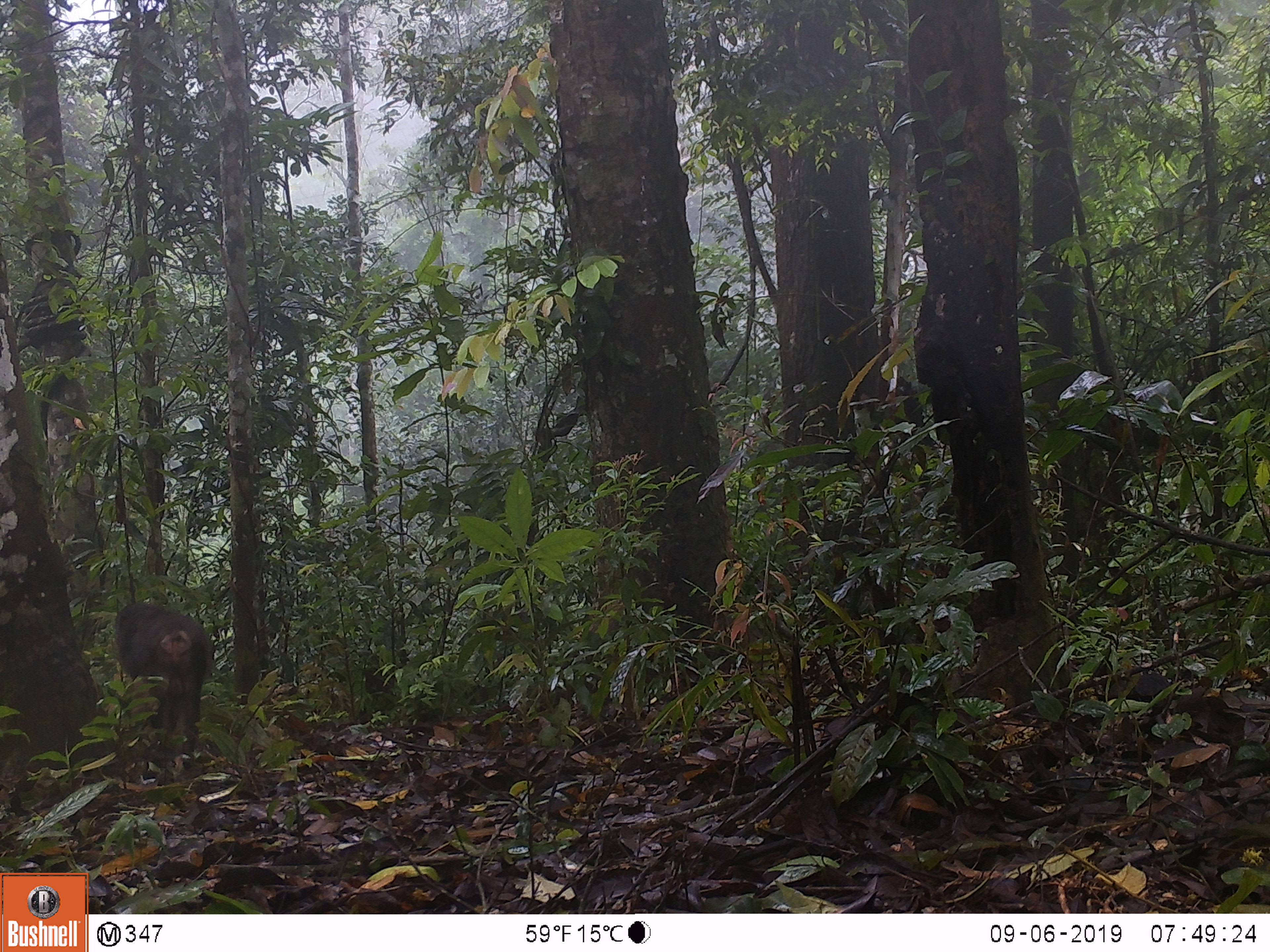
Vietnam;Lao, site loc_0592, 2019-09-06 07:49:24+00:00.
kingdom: Animalia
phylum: Chordata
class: Mammalia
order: Primates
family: Cercopithecidae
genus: Macaca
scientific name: Macaca arctoides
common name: stump-tailed macaque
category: stump tailed macaque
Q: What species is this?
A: Stump tailed macaque (stump-tailed macaque) (Macaca arctoides).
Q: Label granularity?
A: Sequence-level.